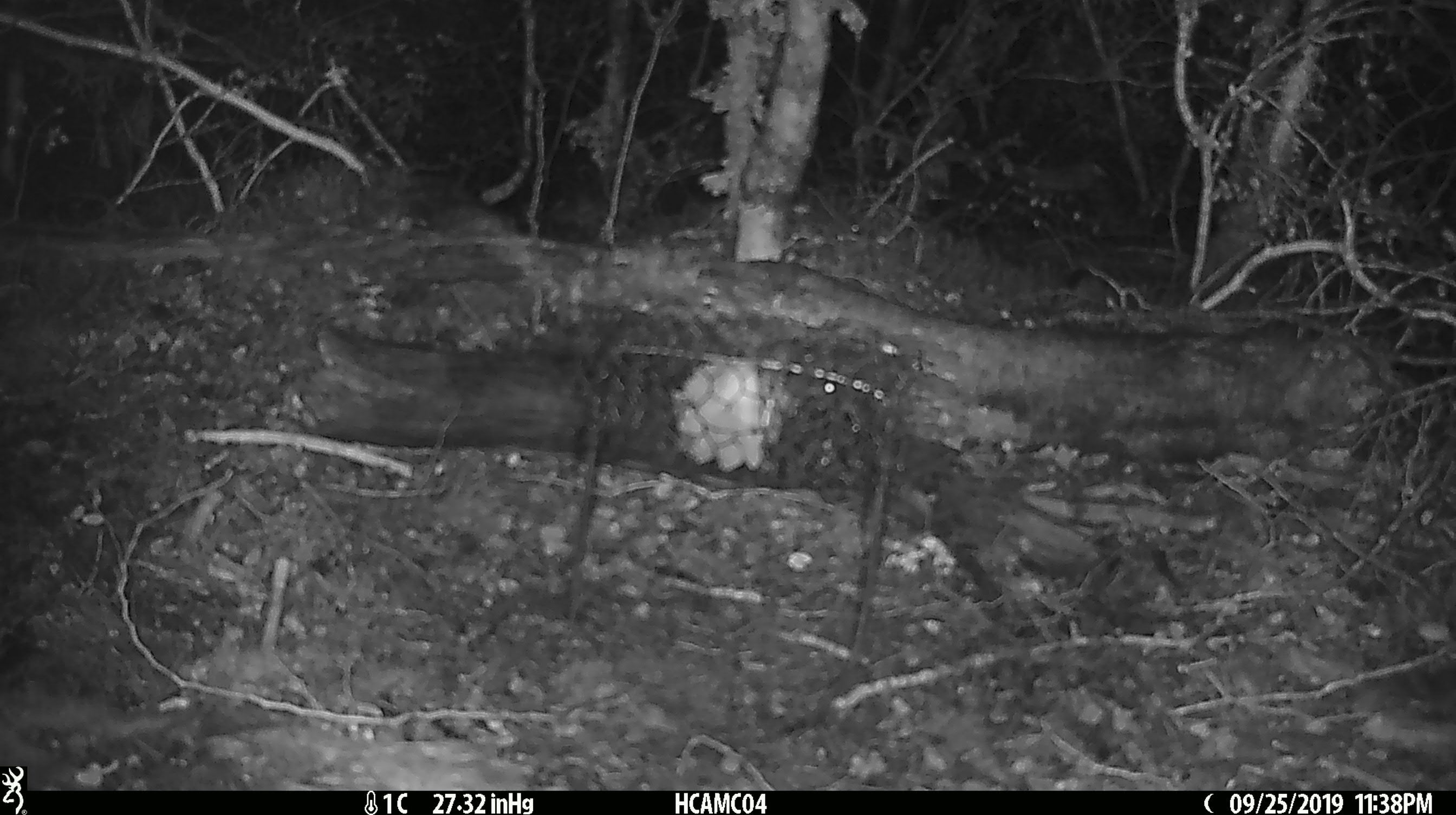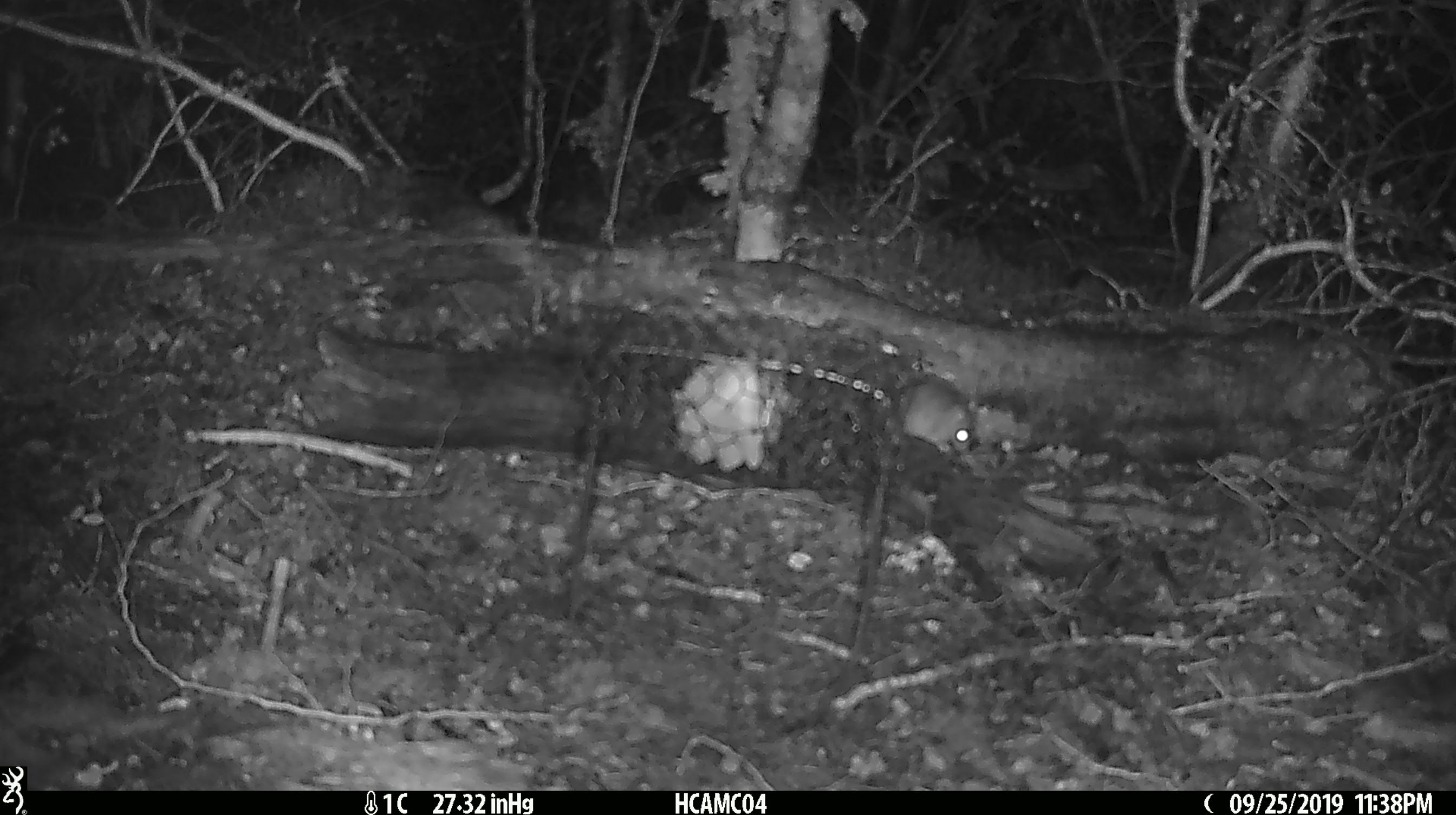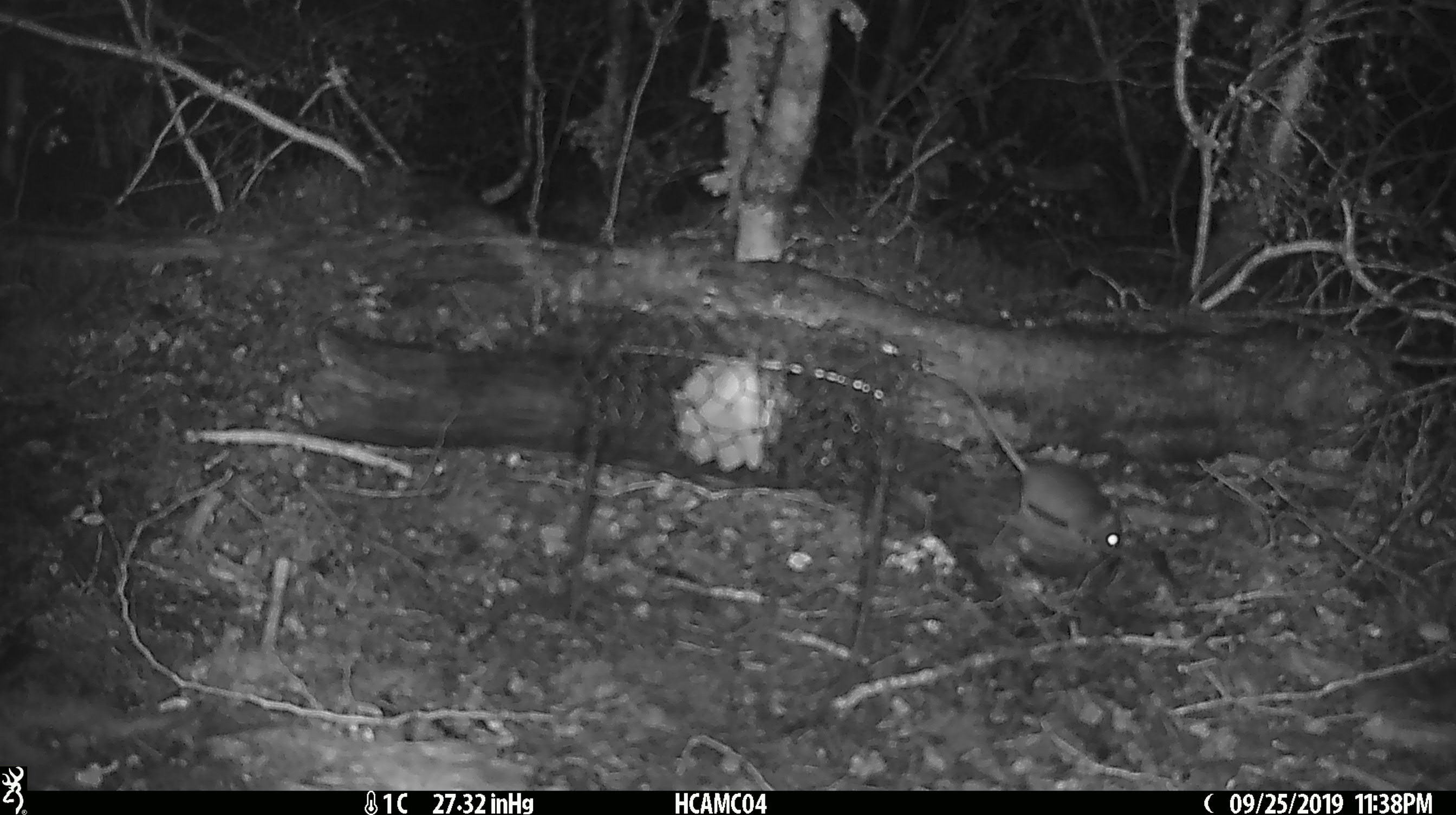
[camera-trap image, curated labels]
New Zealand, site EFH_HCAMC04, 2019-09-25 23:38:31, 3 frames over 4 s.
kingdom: Animalia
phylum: Chordata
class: Mammalia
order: Rodentia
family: Muridae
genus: Mus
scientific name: Mus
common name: mouse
Mouse (Mus).